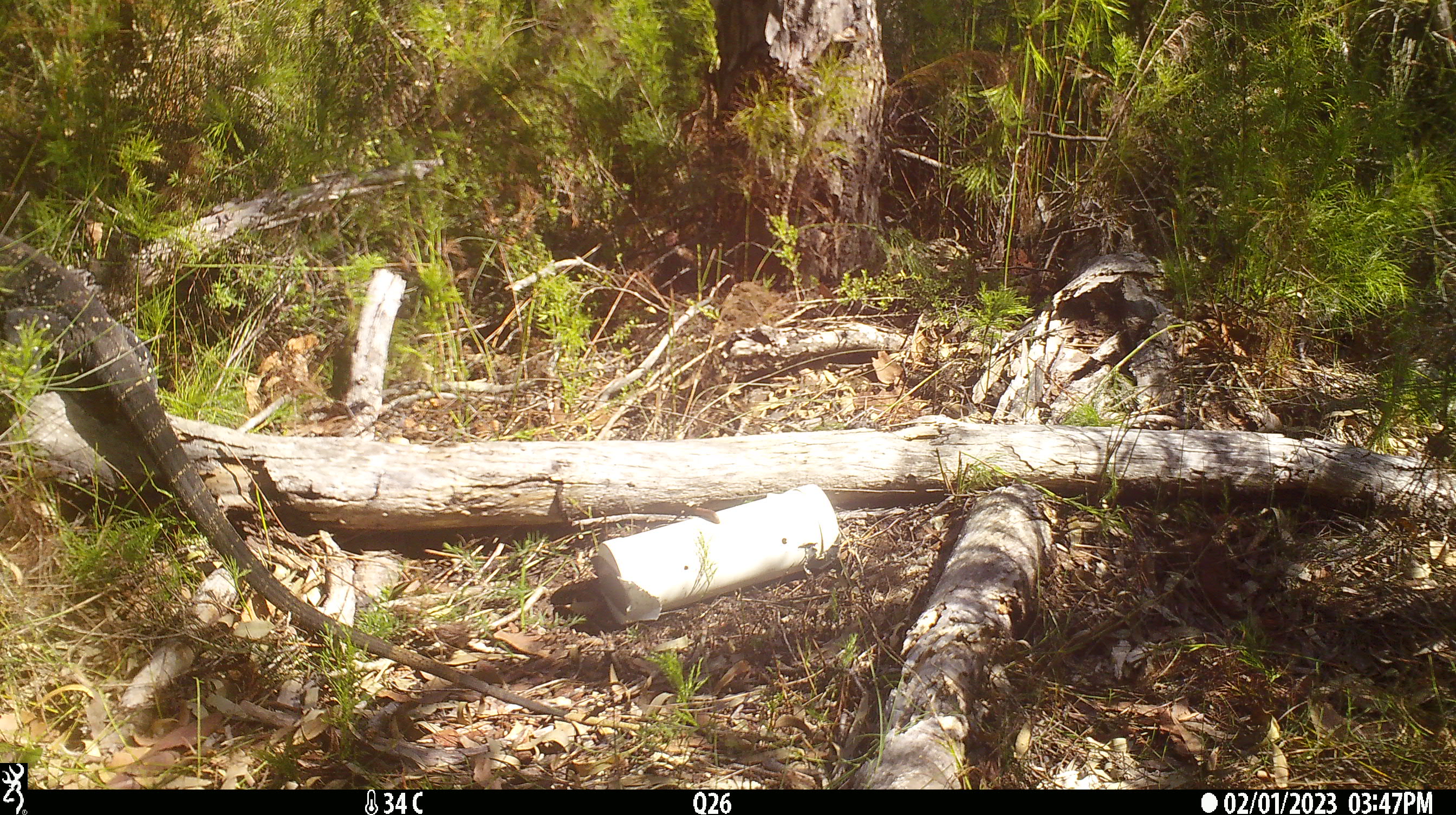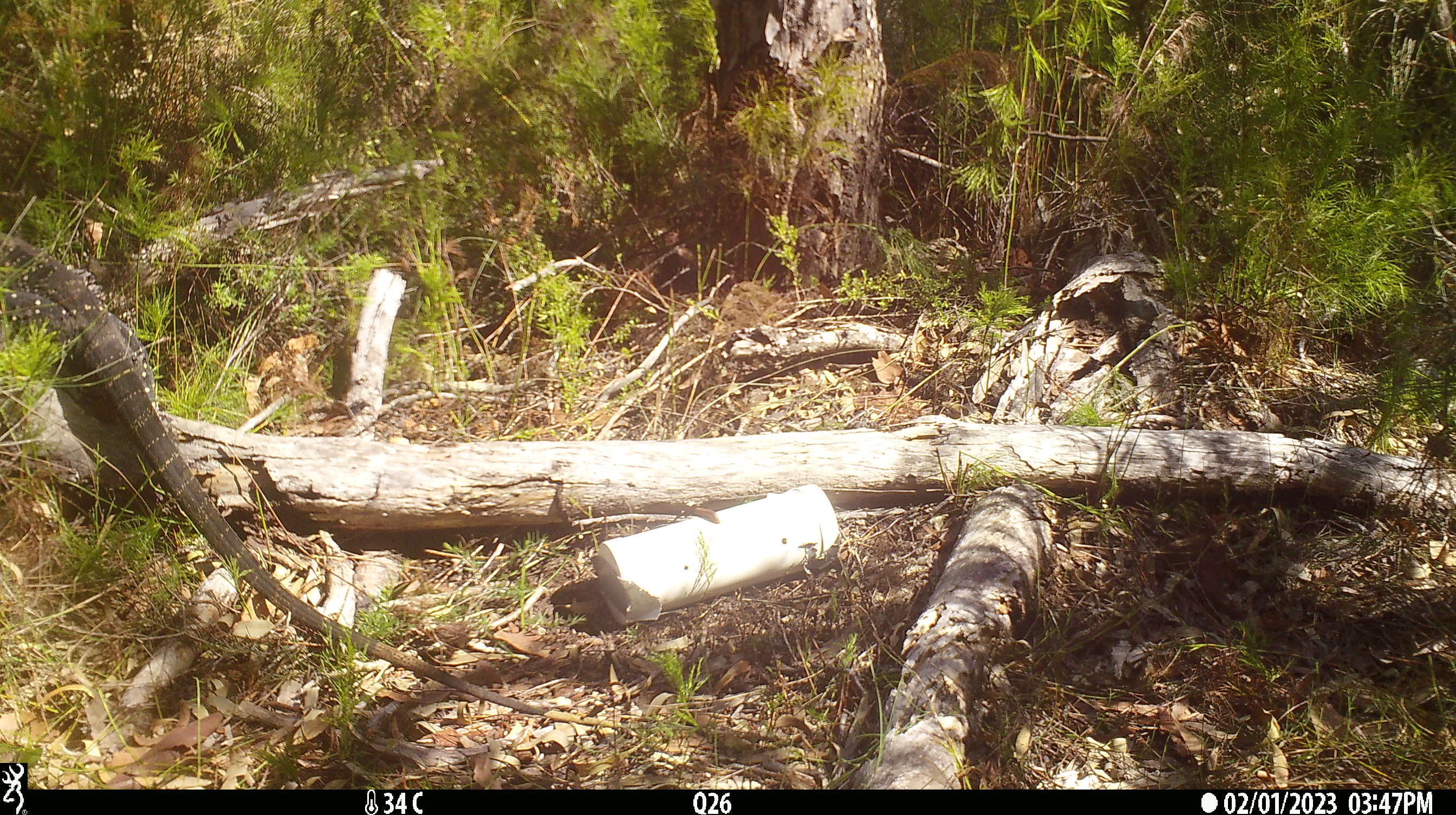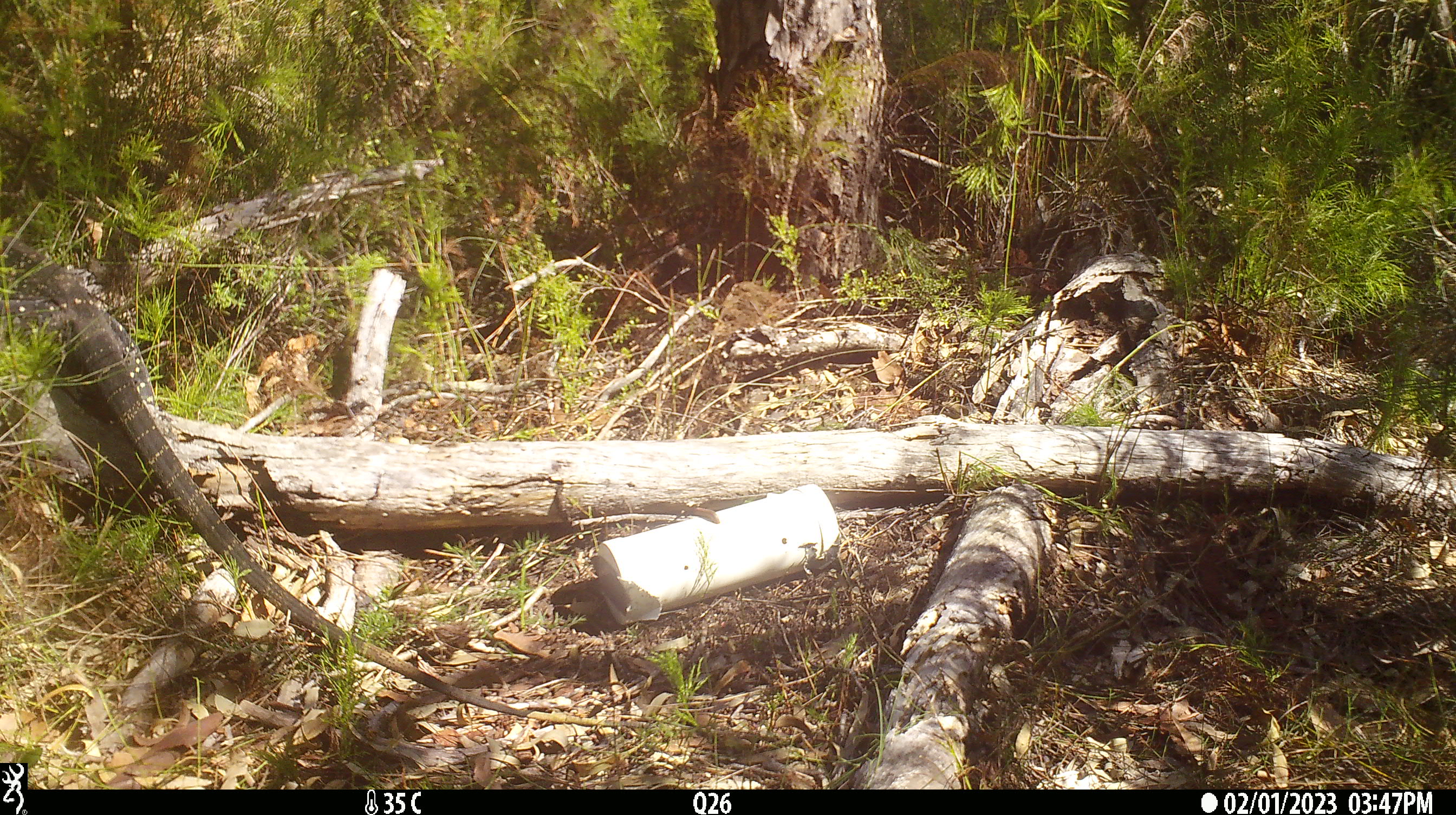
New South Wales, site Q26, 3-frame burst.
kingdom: Animalia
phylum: Chordata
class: Reptilia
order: Squamata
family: Varanidae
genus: Varanus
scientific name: Varanus varius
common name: lace monitor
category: goanna